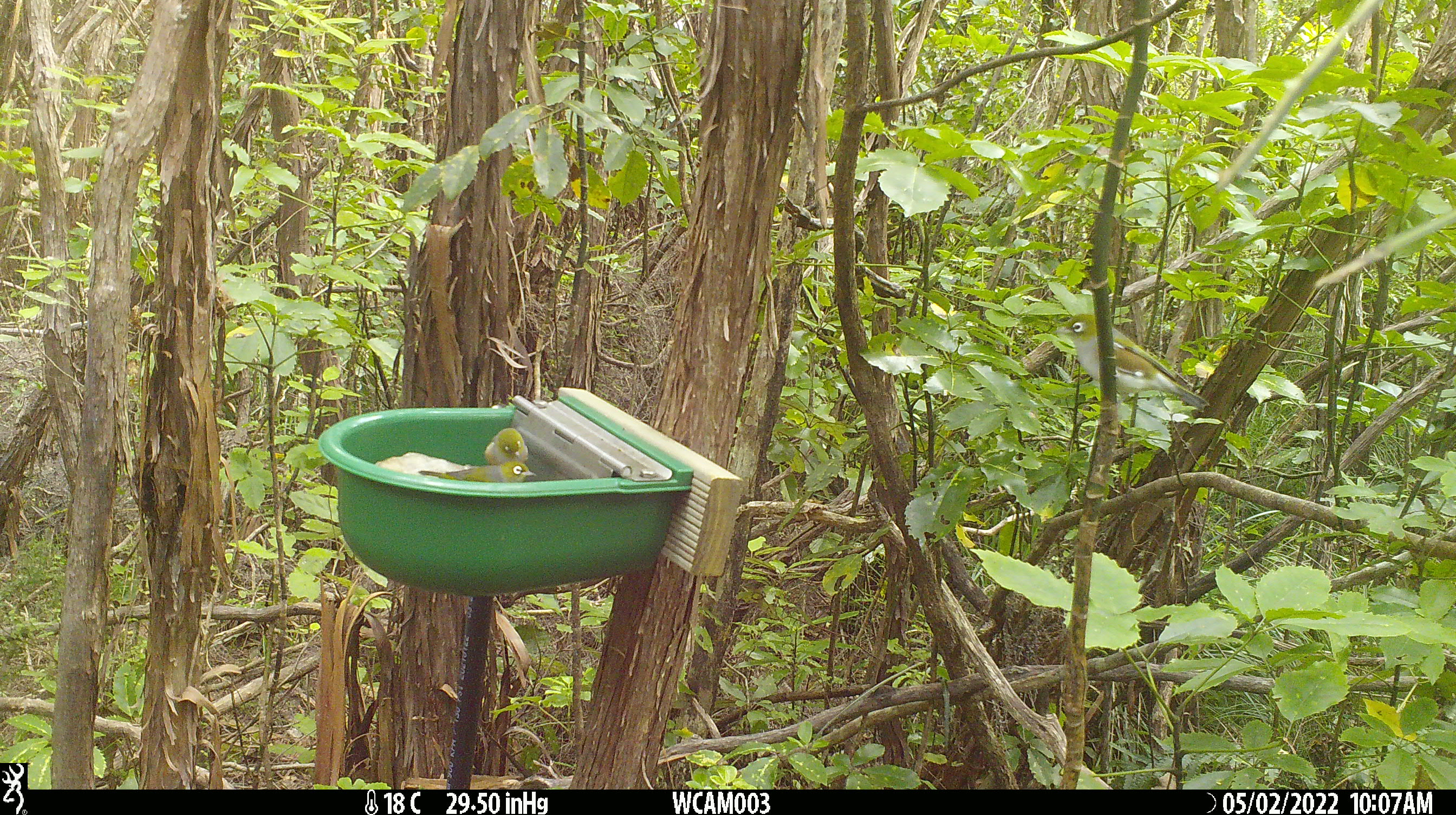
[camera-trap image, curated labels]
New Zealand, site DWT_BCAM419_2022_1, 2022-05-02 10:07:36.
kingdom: Animalia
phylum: Chordata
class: Aves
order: Passeriformes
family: Zosteropidae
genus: Zosterops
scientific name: Zosterops lateralis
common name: silvereye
Silvereye (Zosterops lateralis).